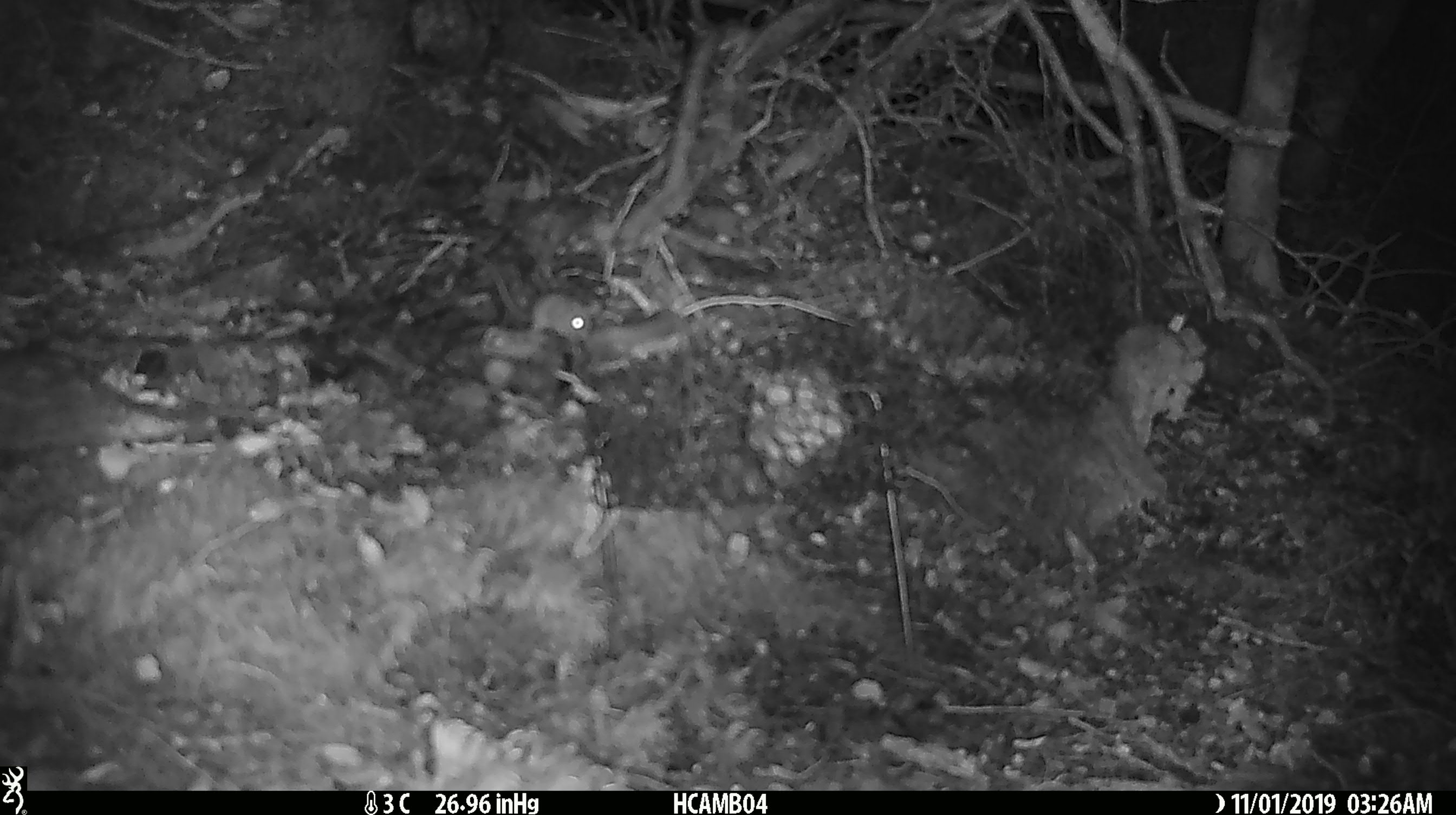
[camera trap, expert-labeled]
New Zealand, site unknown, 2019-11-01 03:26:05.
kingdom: Animalia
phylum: Chordata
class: Mammalia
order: Rodentia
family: Muridae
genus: Mus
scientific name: Mus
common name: mouse